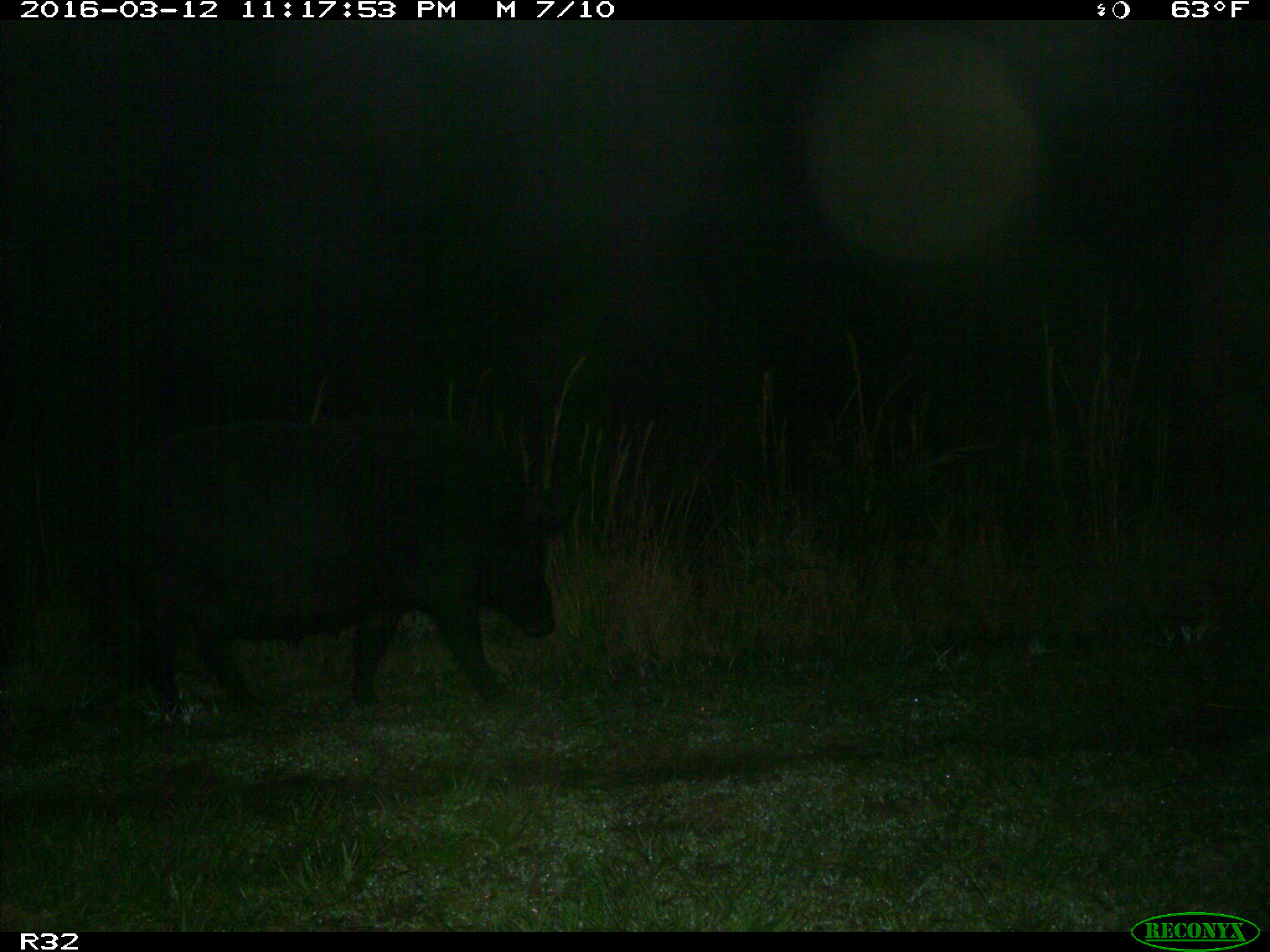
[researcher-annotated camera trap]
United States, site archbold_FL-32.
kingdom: Animalia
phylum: Chordata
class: Mammalia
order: Artiodactyla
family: Suidae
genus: Sus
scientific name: Sus scrofa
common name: wild boar